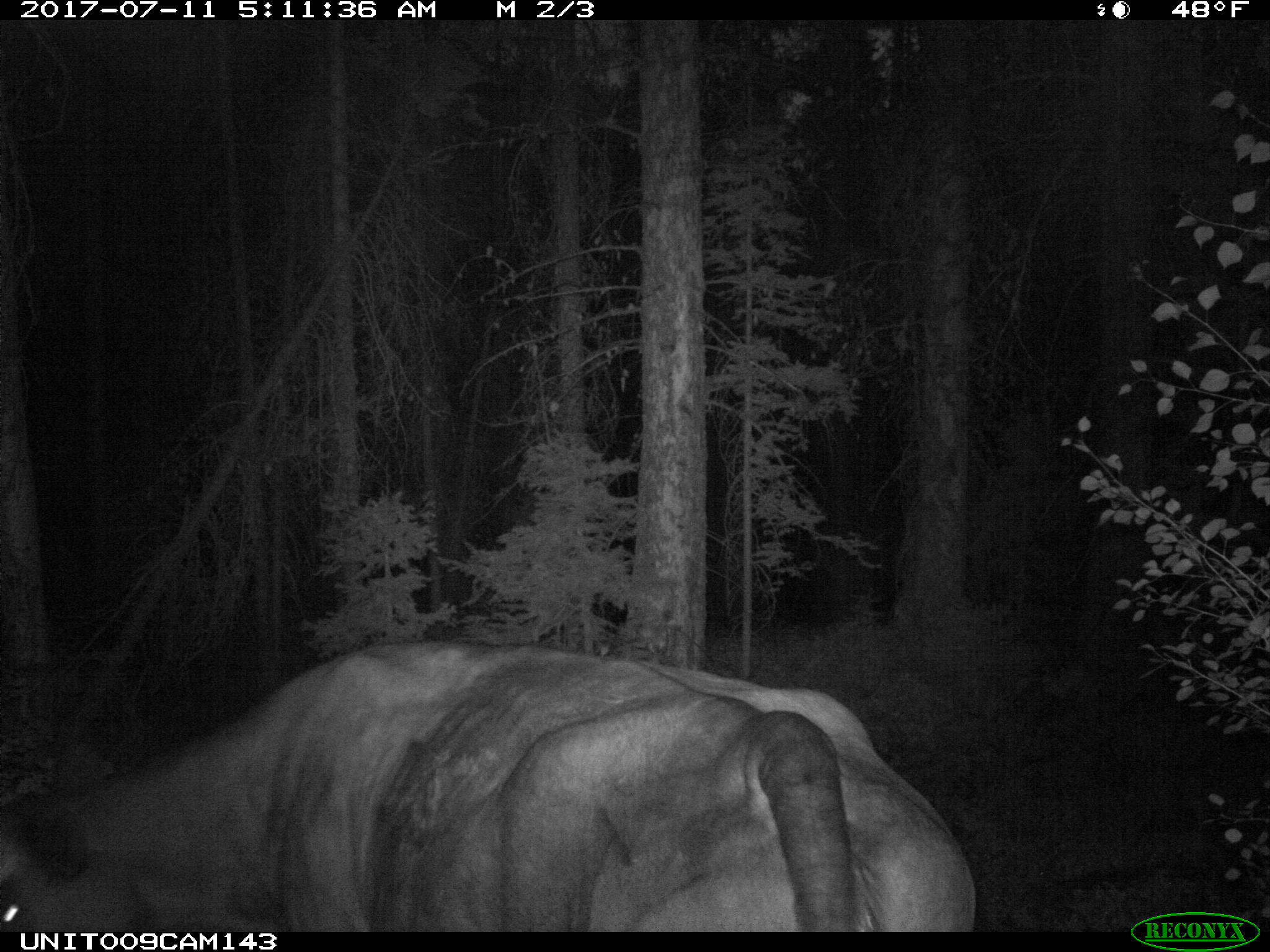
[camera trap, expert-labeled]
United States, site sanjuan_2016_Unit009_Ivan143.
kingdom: Animalia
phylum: Chordata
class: Mammalia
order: Artiodactyla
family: Bovidae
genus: Bos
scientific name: Bos taurus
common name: domestic cow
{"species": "Bos taurus (domestic cow)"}